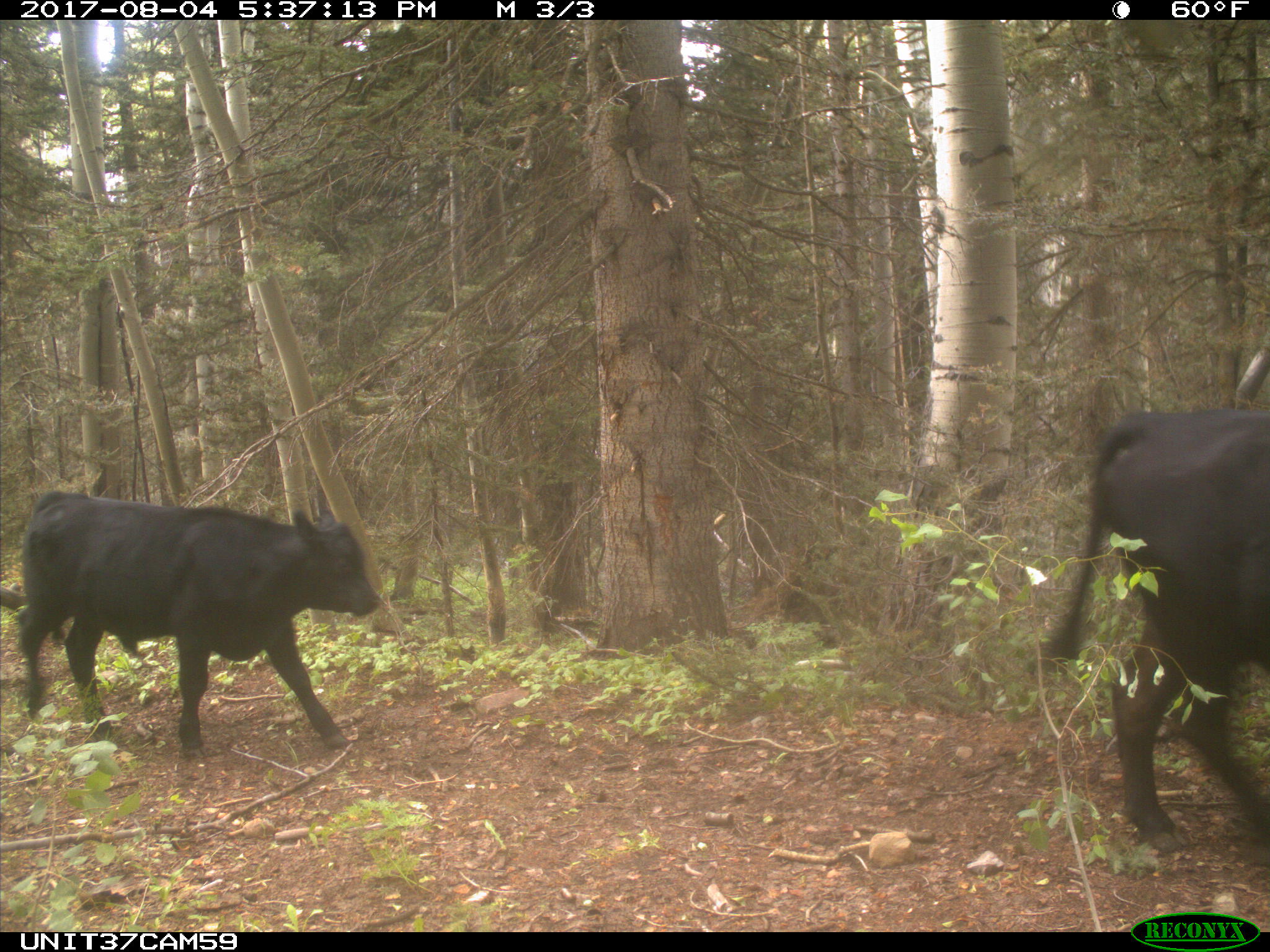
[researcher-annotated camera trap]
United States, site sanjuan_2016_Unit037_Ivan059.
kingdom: Animalia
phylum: Chordata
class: Mammalia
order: Artiodactyla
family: Bovidae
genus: Bos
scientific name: Bos taurus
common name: domestic cow